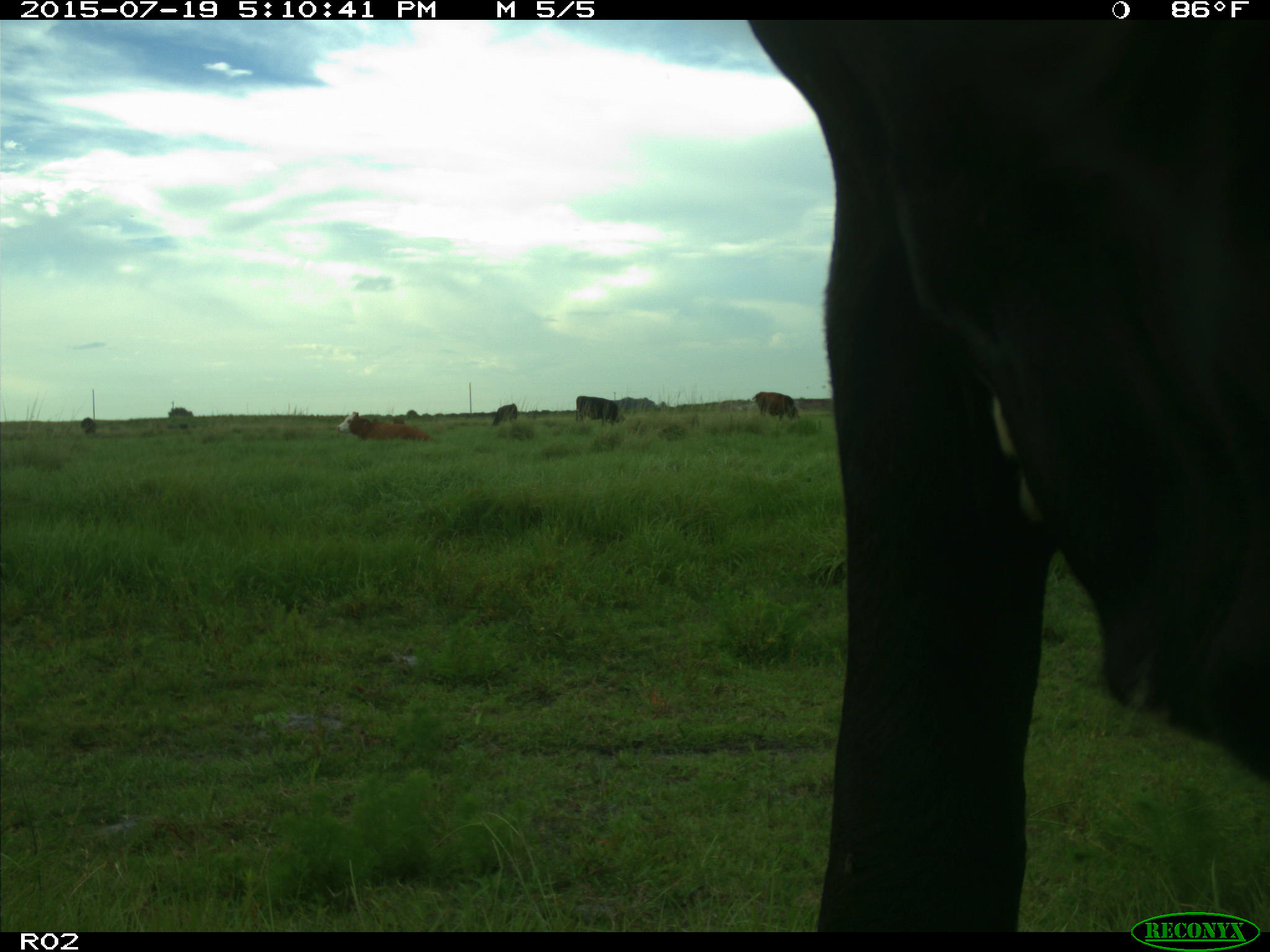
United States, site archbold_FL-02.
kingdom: Animalia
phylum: Chordata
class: Mammalia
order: Artiodactyla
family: Bovidae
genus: Bos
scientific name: Bos taurus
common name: domestic cow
Bos taurus (domestic cow).